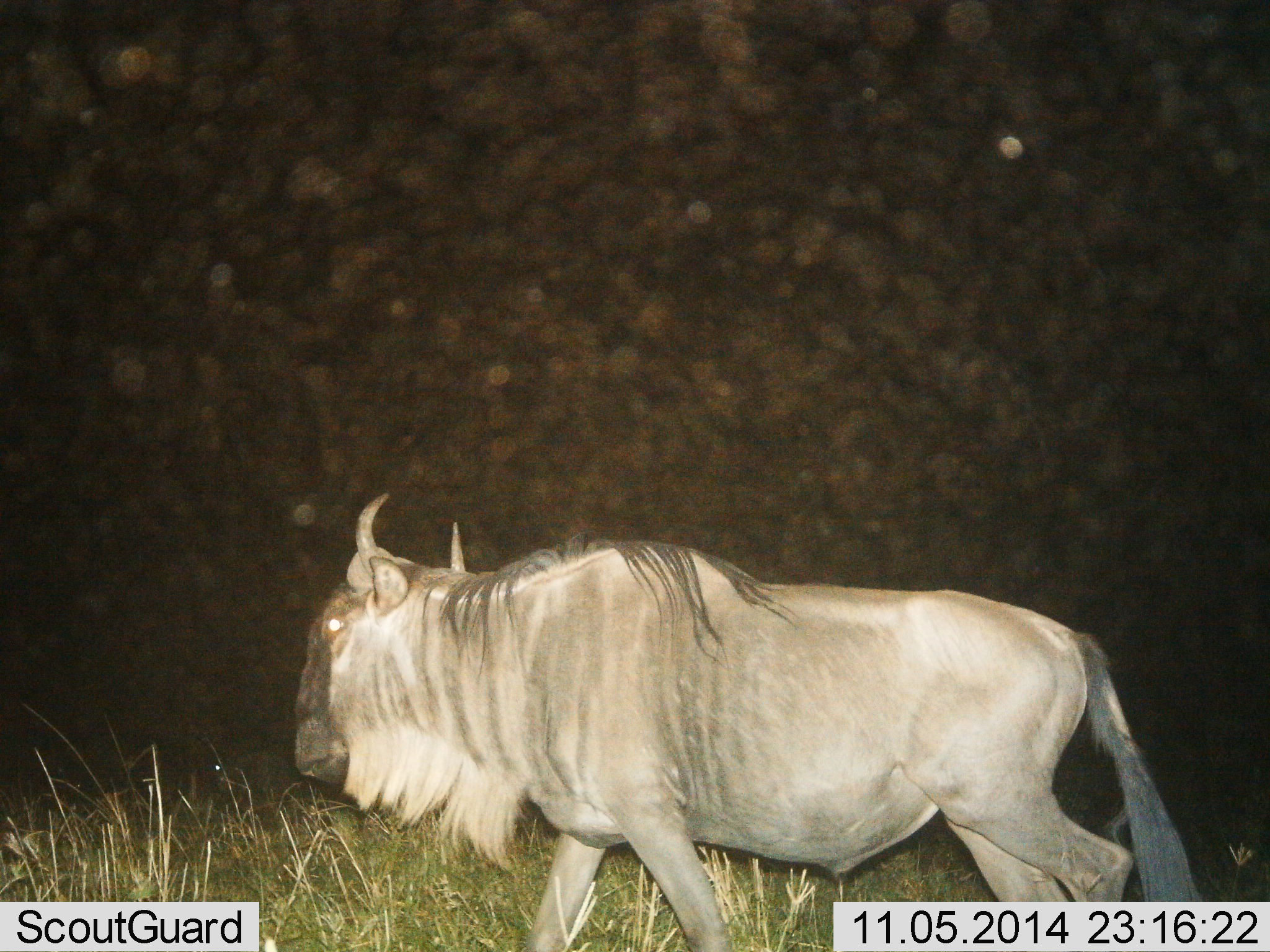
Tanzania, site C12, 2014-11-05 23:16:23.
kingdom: Animalia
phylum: Chordata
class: Mammalia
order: Artiodactyla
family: Bovidae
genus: Connochaetes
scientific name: Connochaetes taurinus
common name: blue wildebeest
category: wildebeest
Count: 1.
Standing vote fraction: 0%.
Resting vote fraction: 0%.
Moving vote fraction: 100%.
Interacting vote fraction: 0%.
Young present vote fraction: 0%.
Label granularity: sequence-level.